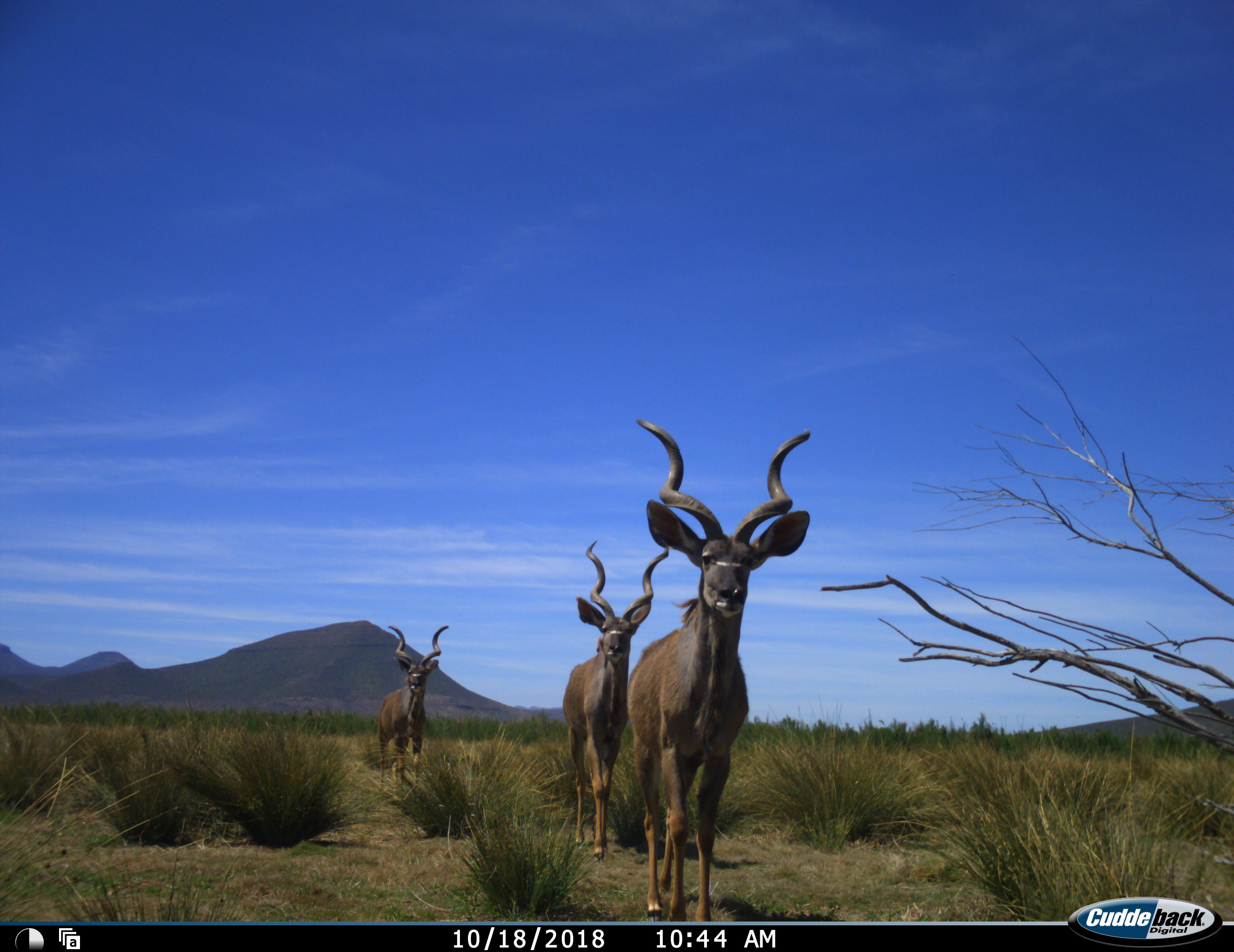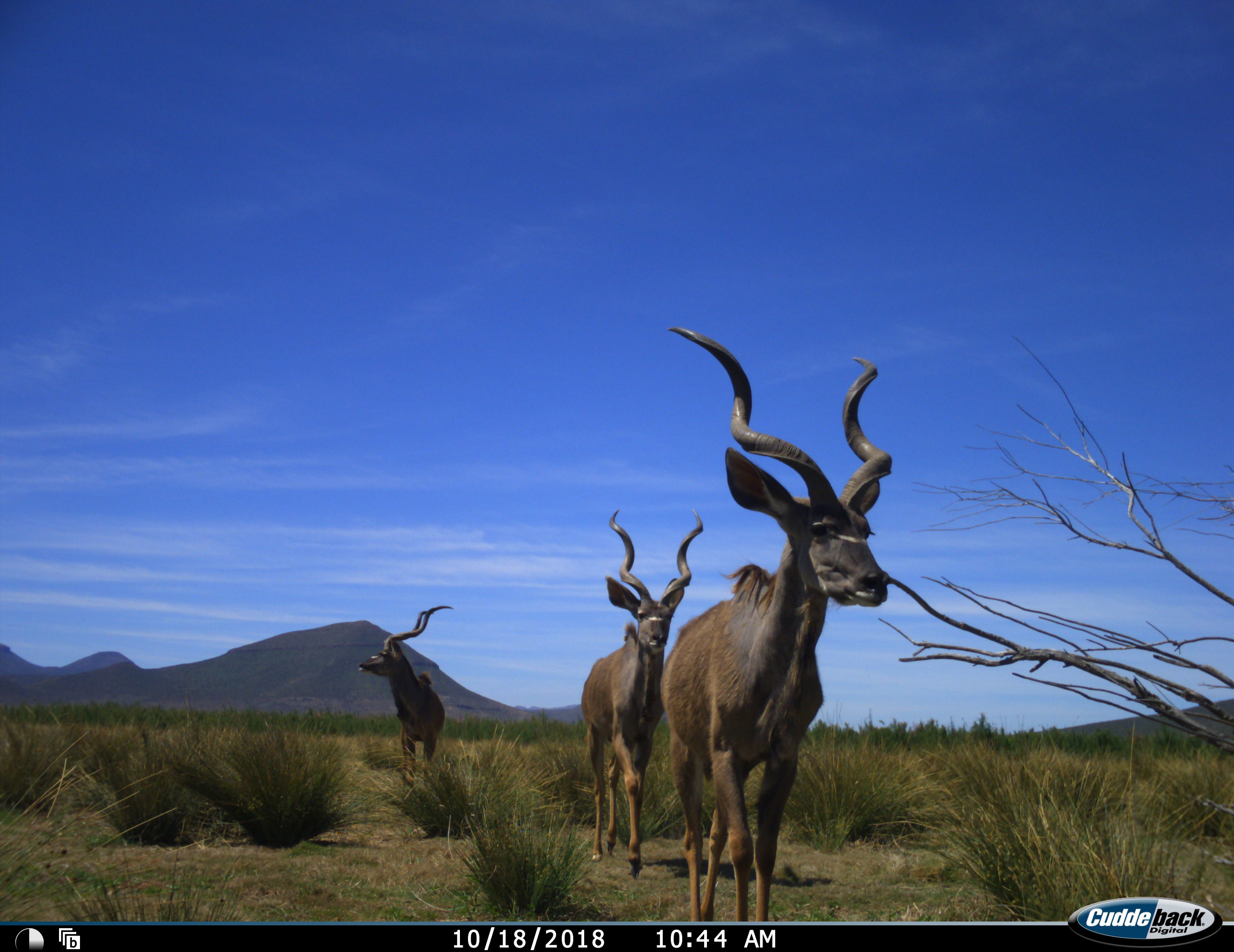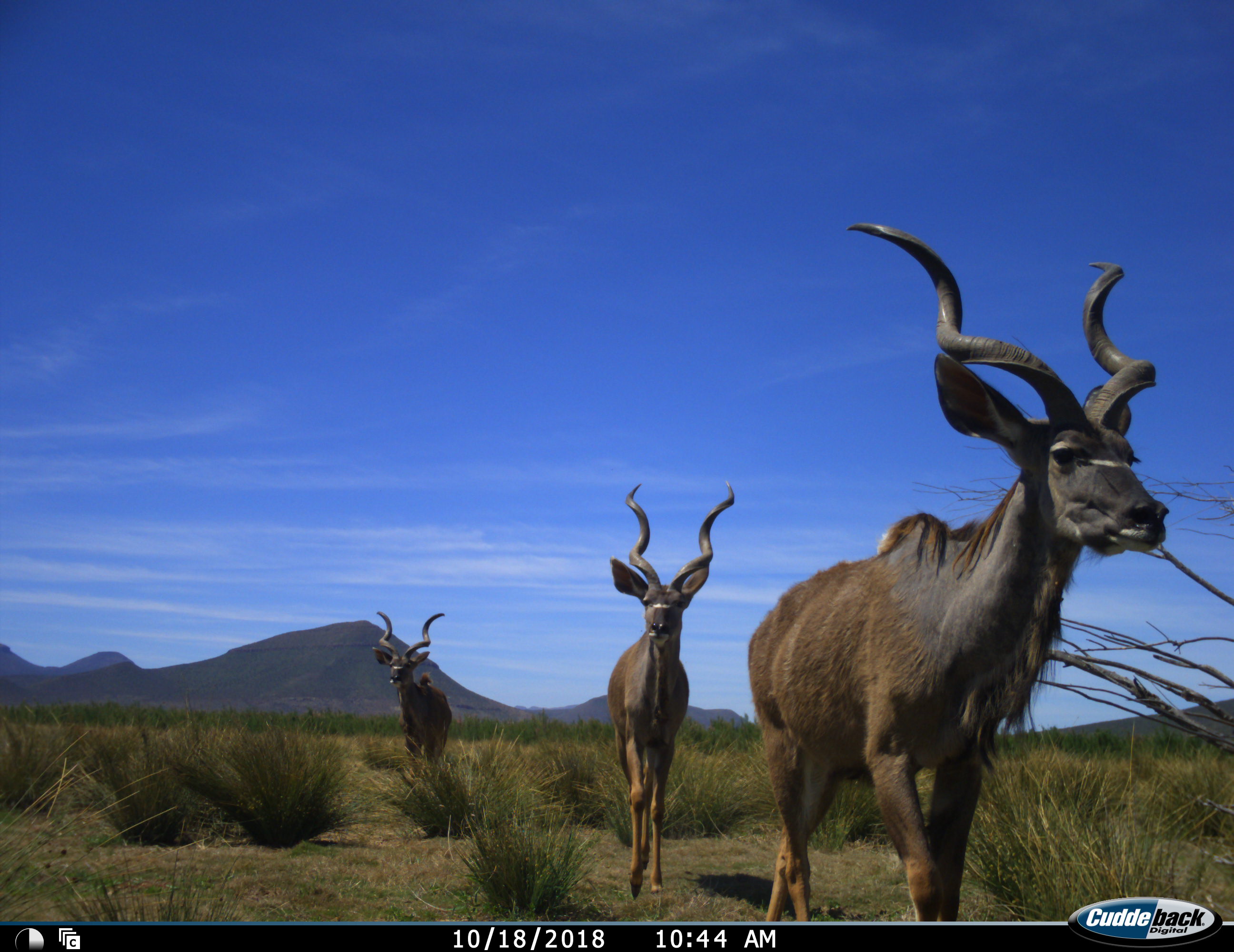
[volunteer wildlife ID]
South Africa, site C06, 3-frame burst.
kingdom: Animalia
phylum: Chordata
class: Mammalia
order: Artiodactyla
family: Bovidae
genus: Tragelaphus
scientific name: Tragelaphus strepsiceros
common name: greater kudu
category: kudu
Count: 3.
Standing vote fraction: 0%.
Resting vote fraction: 0%.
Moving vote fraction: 100%.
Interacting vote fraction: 0%.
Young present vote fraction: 0%.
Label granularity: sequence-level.